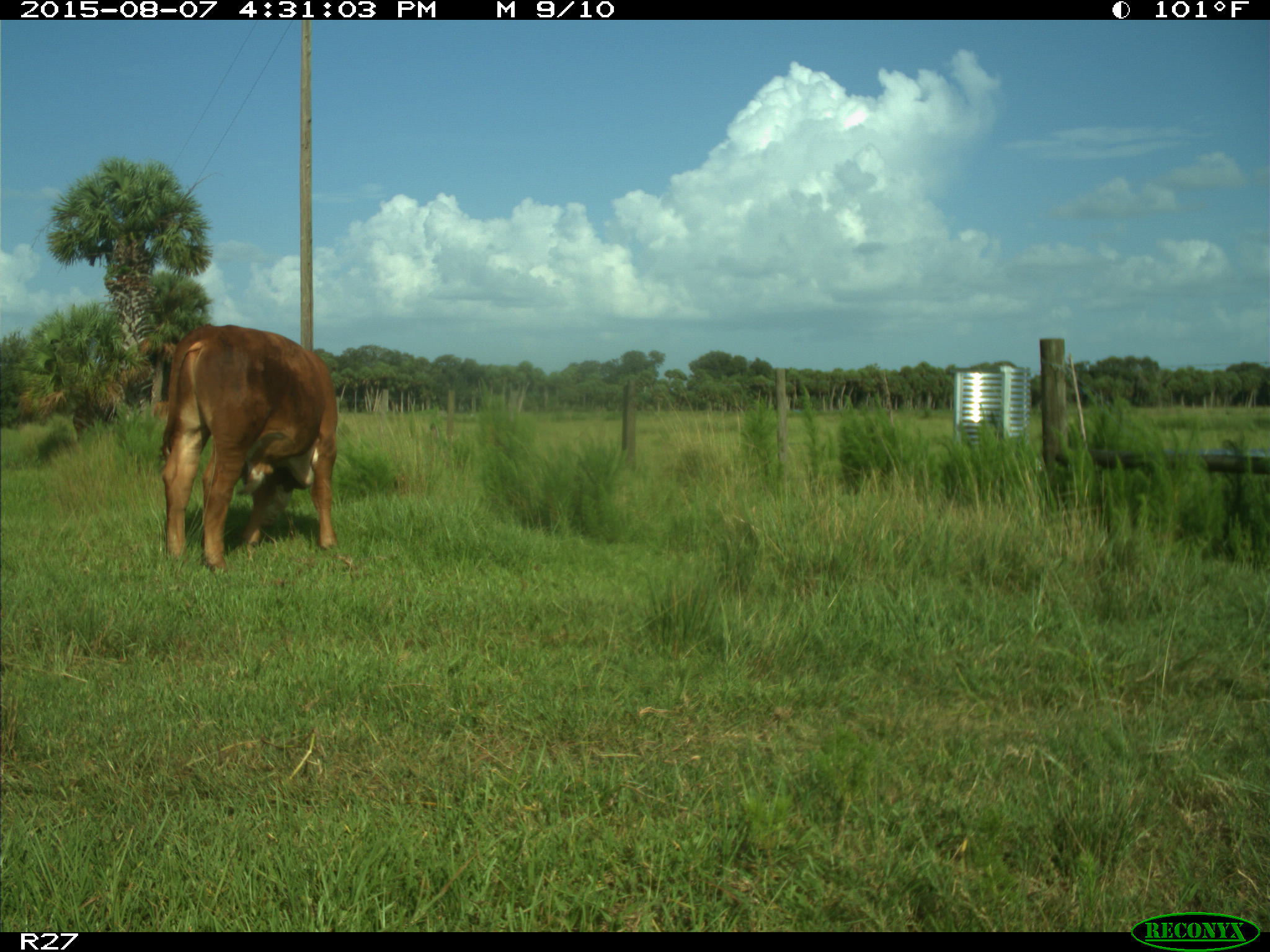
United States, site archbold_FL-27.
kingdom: Animalia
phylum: Chordata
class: Mammalia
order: Artiodactyla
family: Bovidae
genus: Bos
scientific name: Bos taurus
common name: domestic cow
Bos taurus (domestic cow).